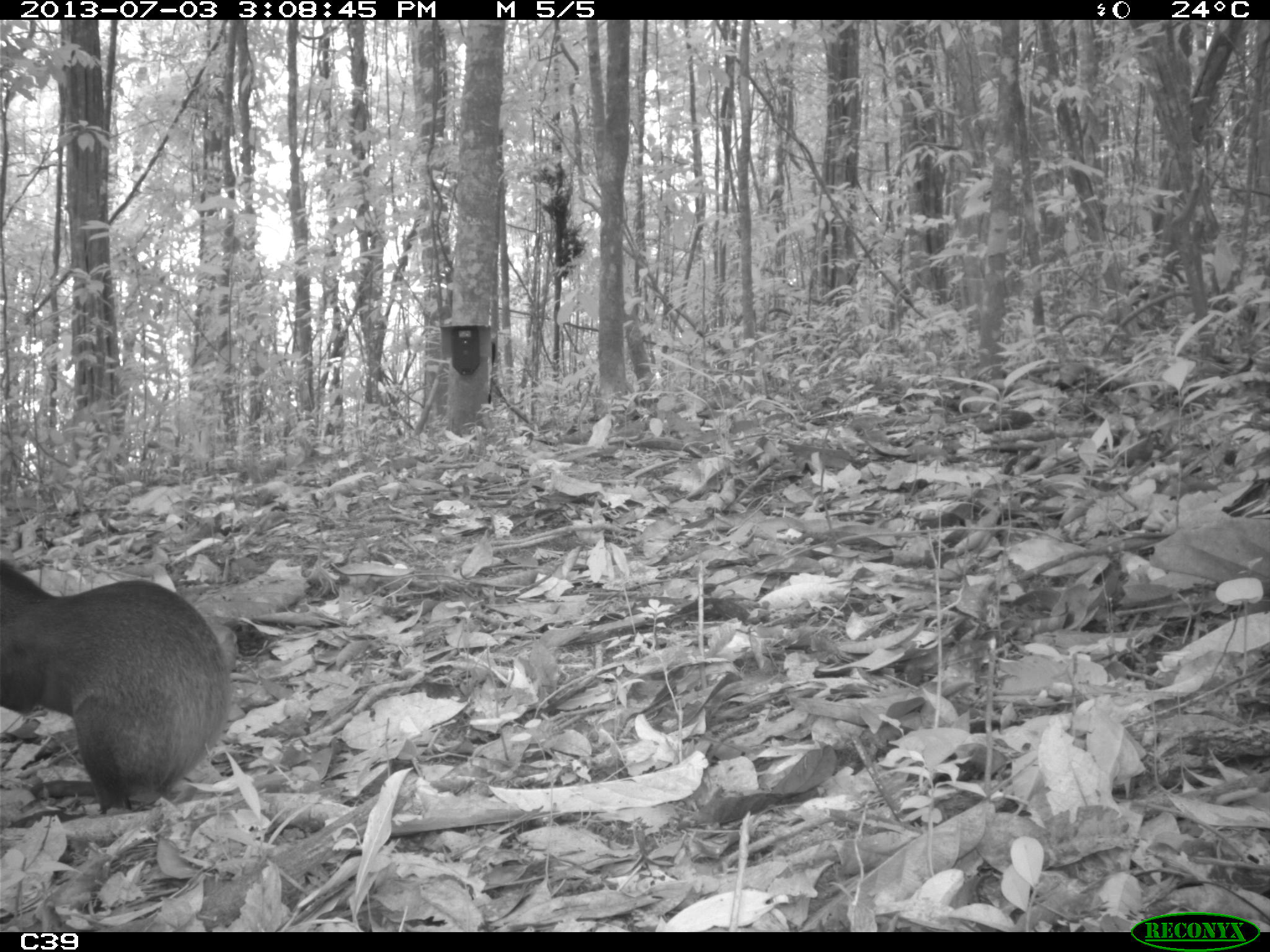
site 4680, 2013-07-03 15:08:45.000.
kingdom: Animalia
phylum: Chordata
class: Mammalia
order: Rodentia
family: Dasyproctidae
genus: Dasyprocta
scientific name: Dasyprocta leporina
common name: red-rumped agouti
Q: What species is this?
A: Dasyprocta leporina (red-rumped agouti).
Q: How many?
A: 1.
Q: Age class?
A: Adult.